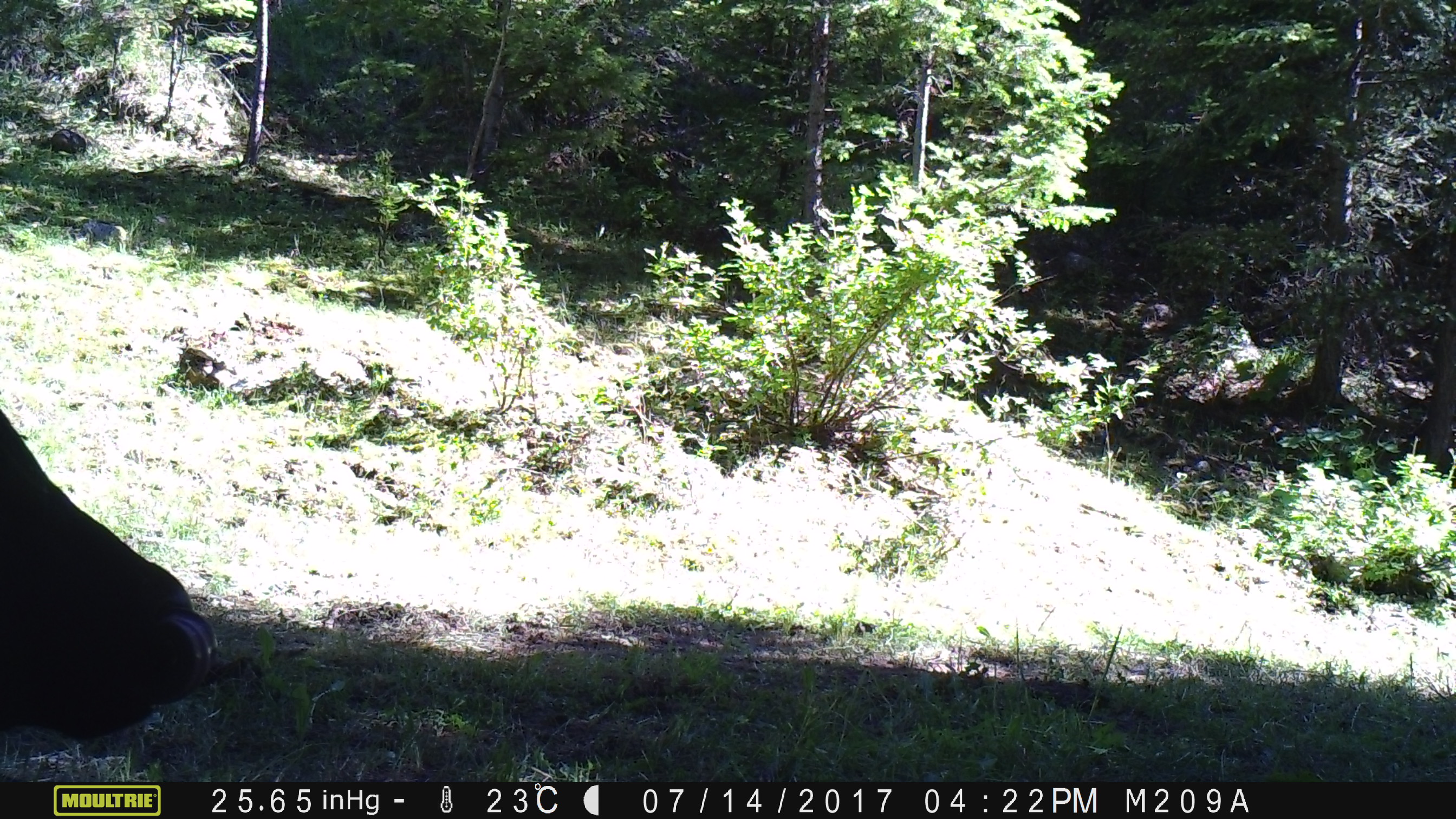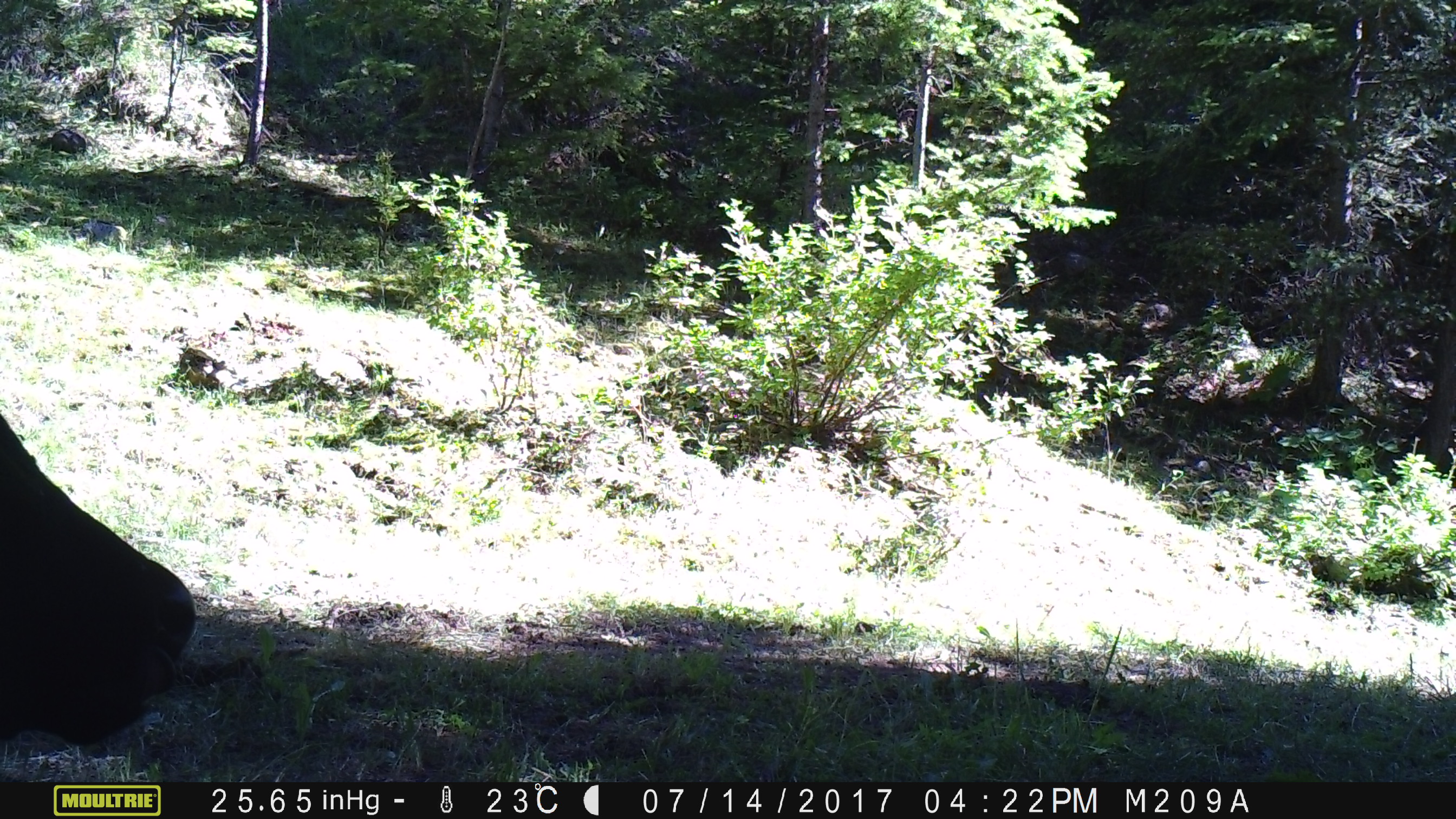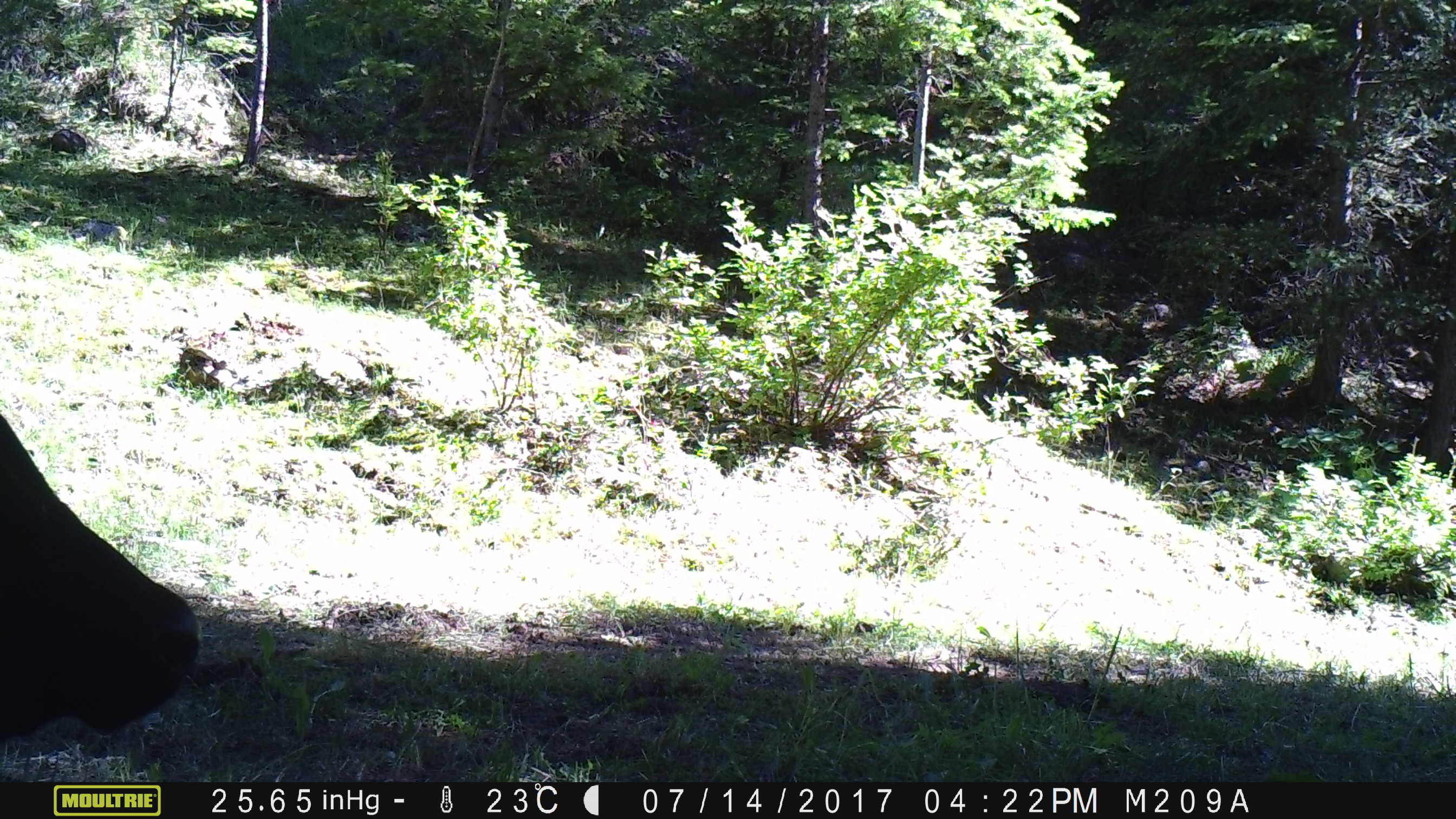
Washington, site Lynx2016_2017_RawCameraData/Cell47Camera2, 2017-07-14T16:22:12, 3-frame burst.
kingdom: Animalia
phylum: Chordata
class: Mammalia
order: Artiodactyla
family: Bovidae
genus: Bos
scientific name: Bos taurus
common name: domestic cattle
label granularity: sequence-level